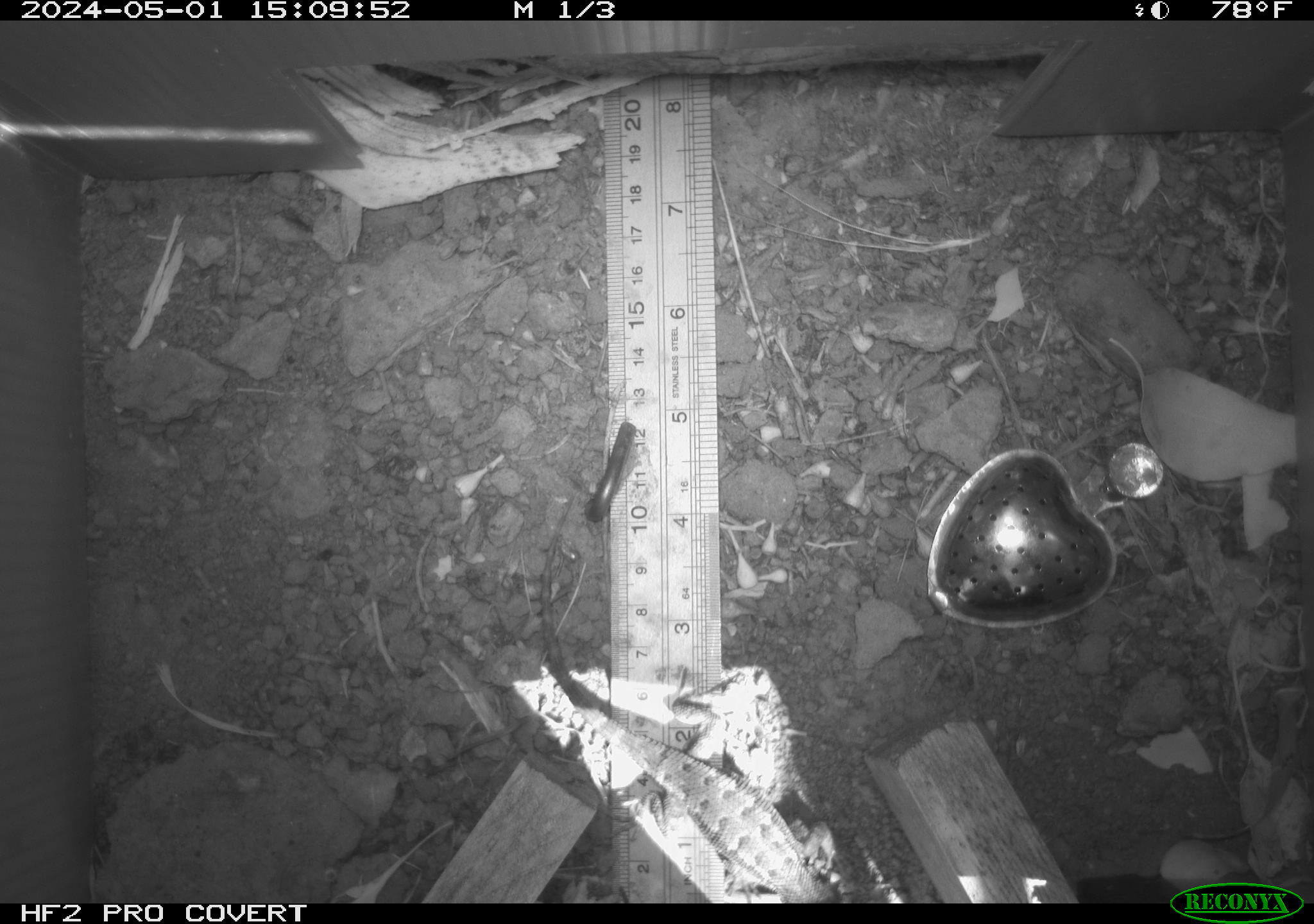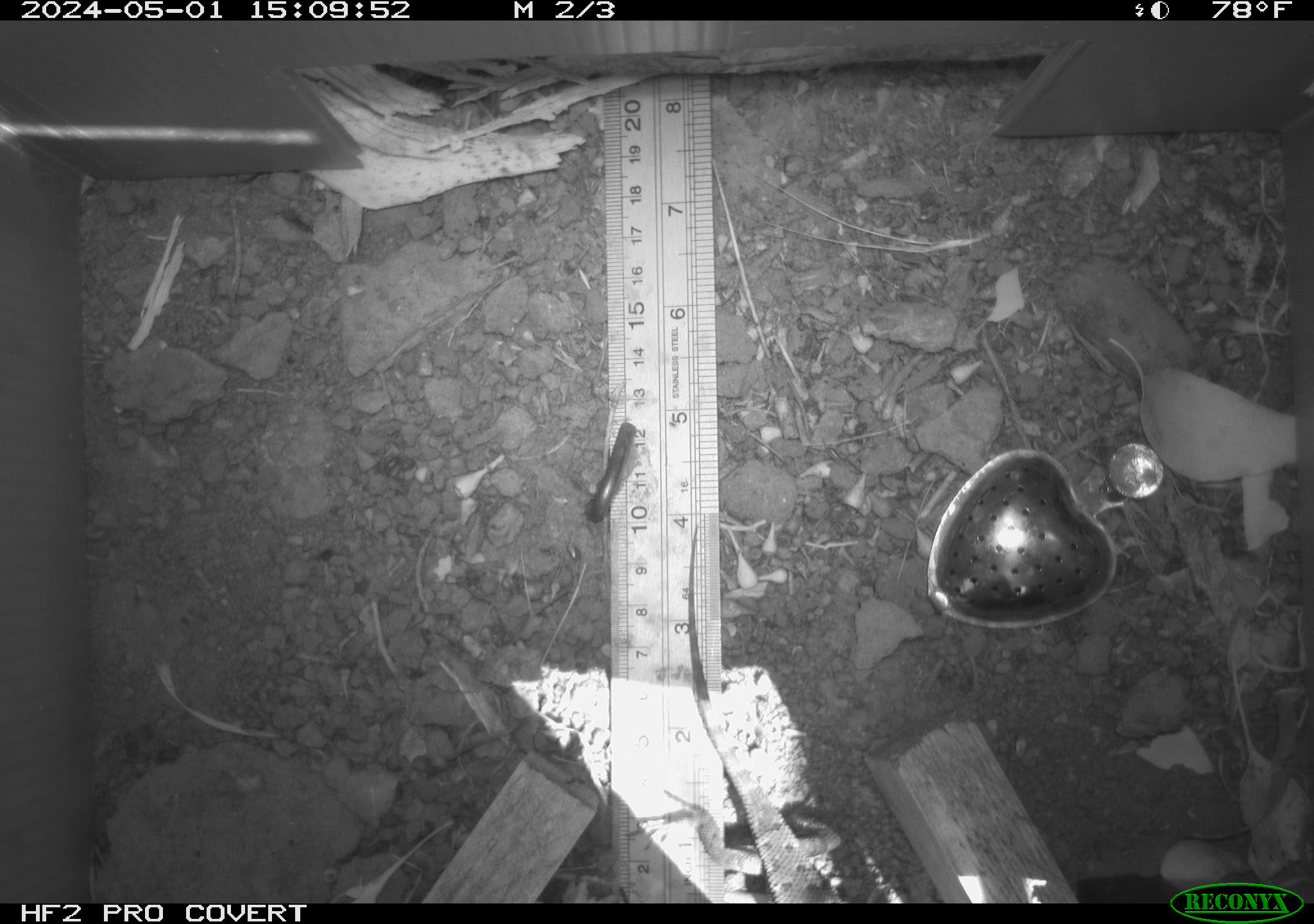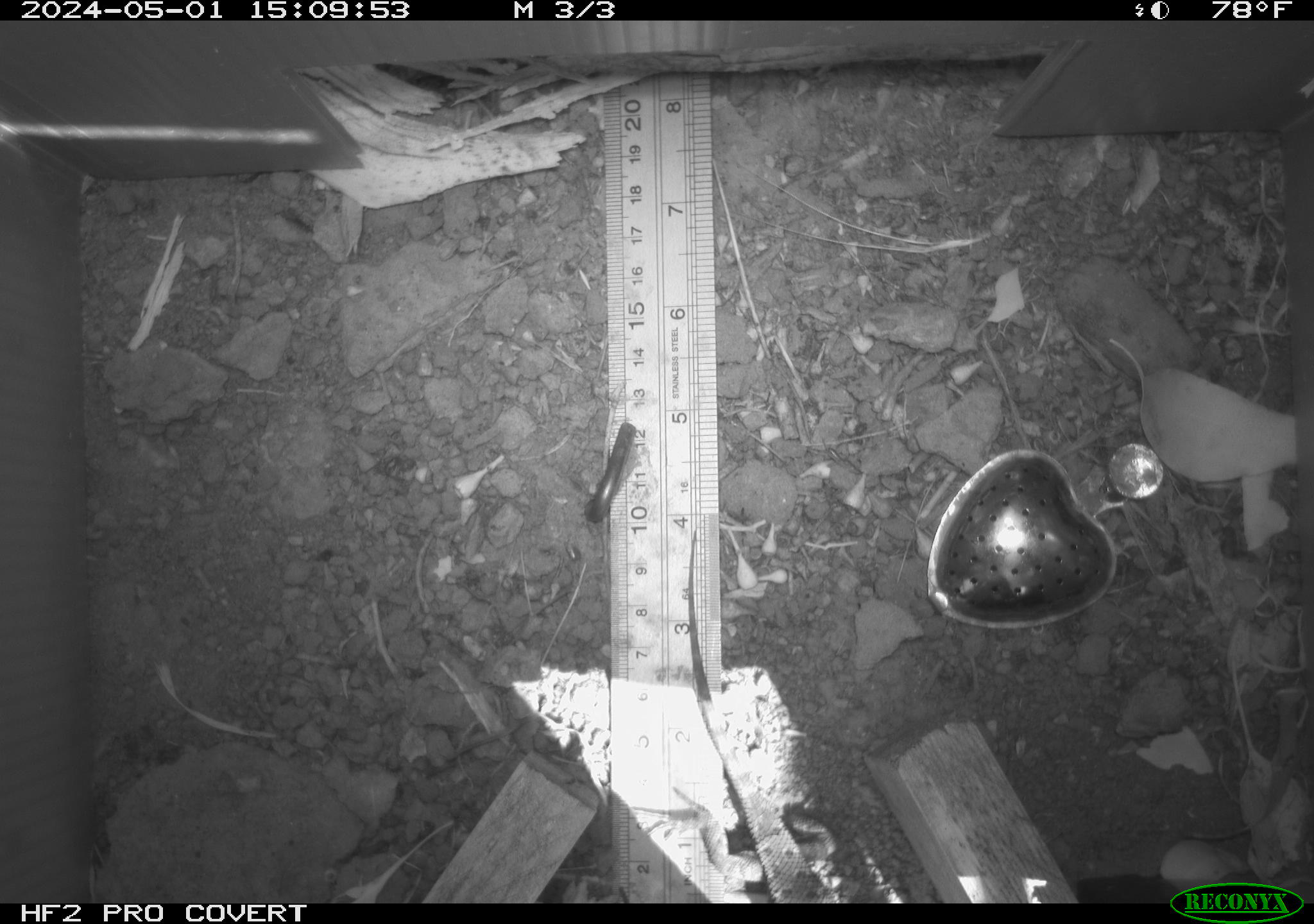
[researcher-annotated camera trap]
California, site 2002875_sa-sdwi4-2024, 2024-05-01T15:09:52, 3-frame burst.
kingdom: Animalia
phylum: Chordata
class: Reptilia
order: Squamata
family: Phrynosomatidae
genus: Sceloporus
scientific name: Sceloporus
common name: spiny lizards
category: sceloporus species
Sceloporus species (spiny lizards) (Sceloporus).